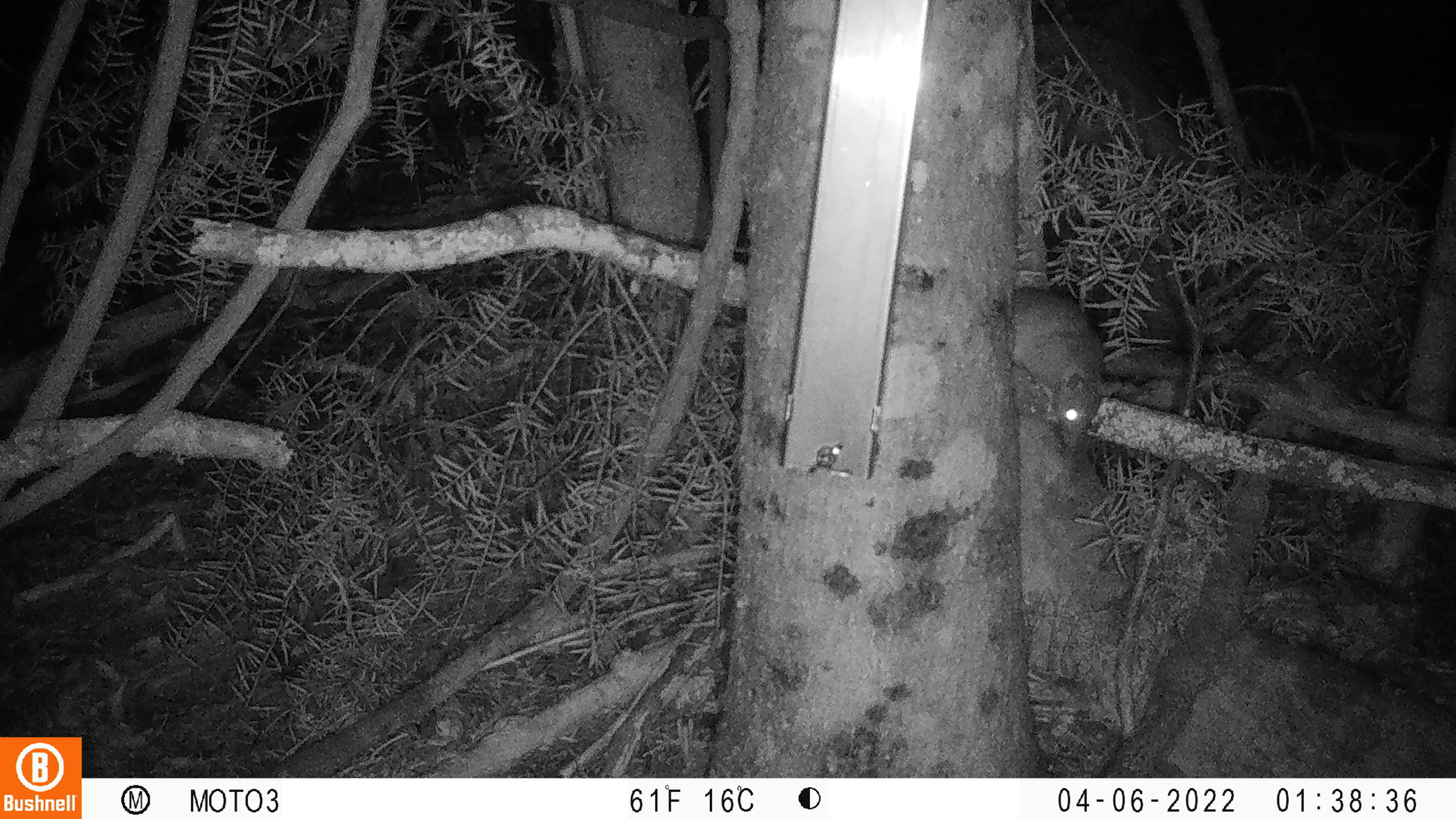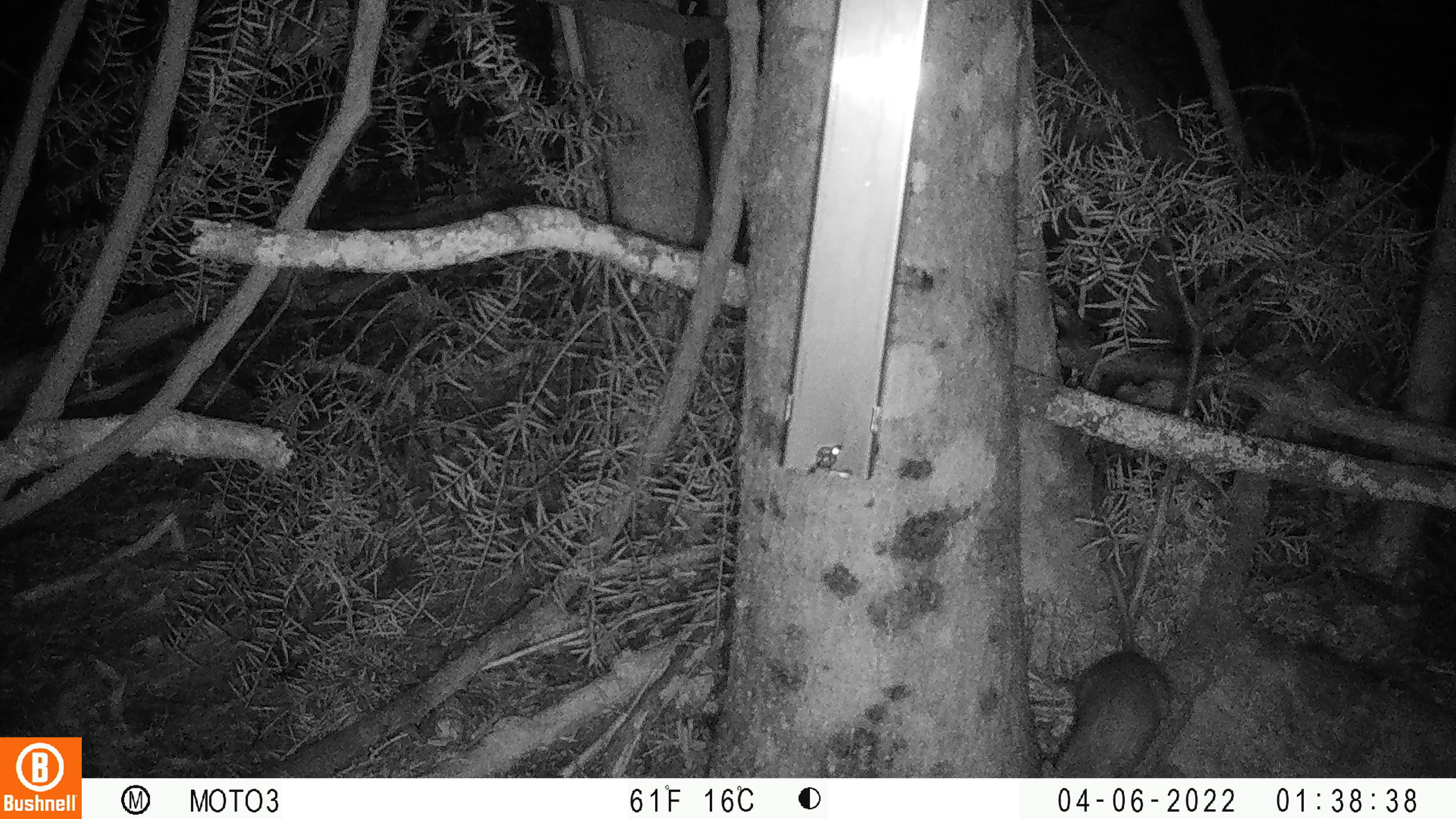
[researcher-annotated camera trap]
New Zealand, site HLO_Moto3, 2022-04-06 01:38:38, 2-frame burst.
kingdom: Animalia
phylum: Chordata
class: Mammalia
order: Rodentia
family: Muridae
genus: Rattus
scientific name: Rattus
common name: rat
Rat (Rattus).